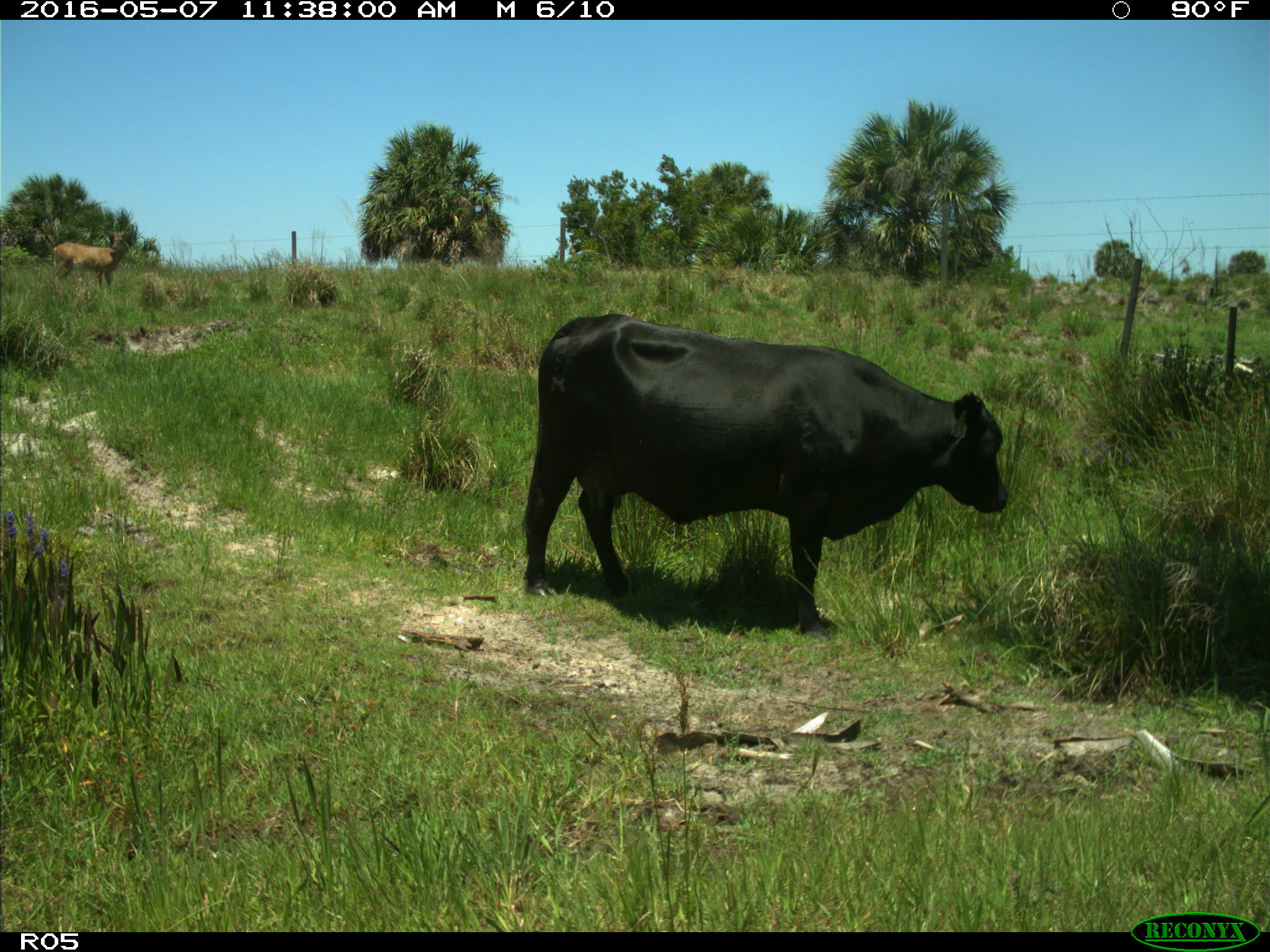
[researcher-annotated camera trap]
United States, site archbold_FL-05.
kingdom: Animalia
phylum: Chordata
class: Mammalia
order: Artiodactyla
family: Bovidae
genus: Bos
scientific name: Bos taurus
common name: domestic cow